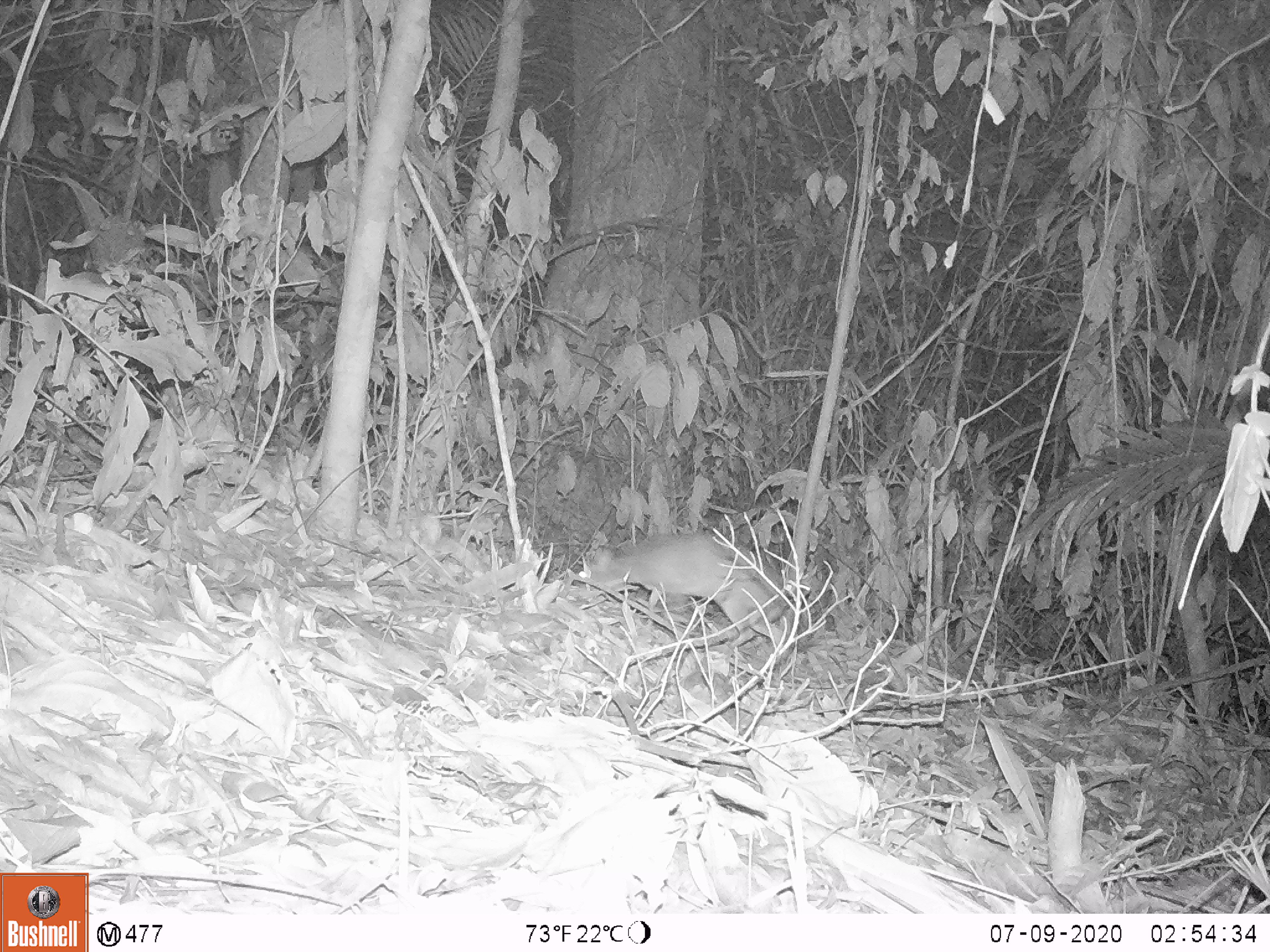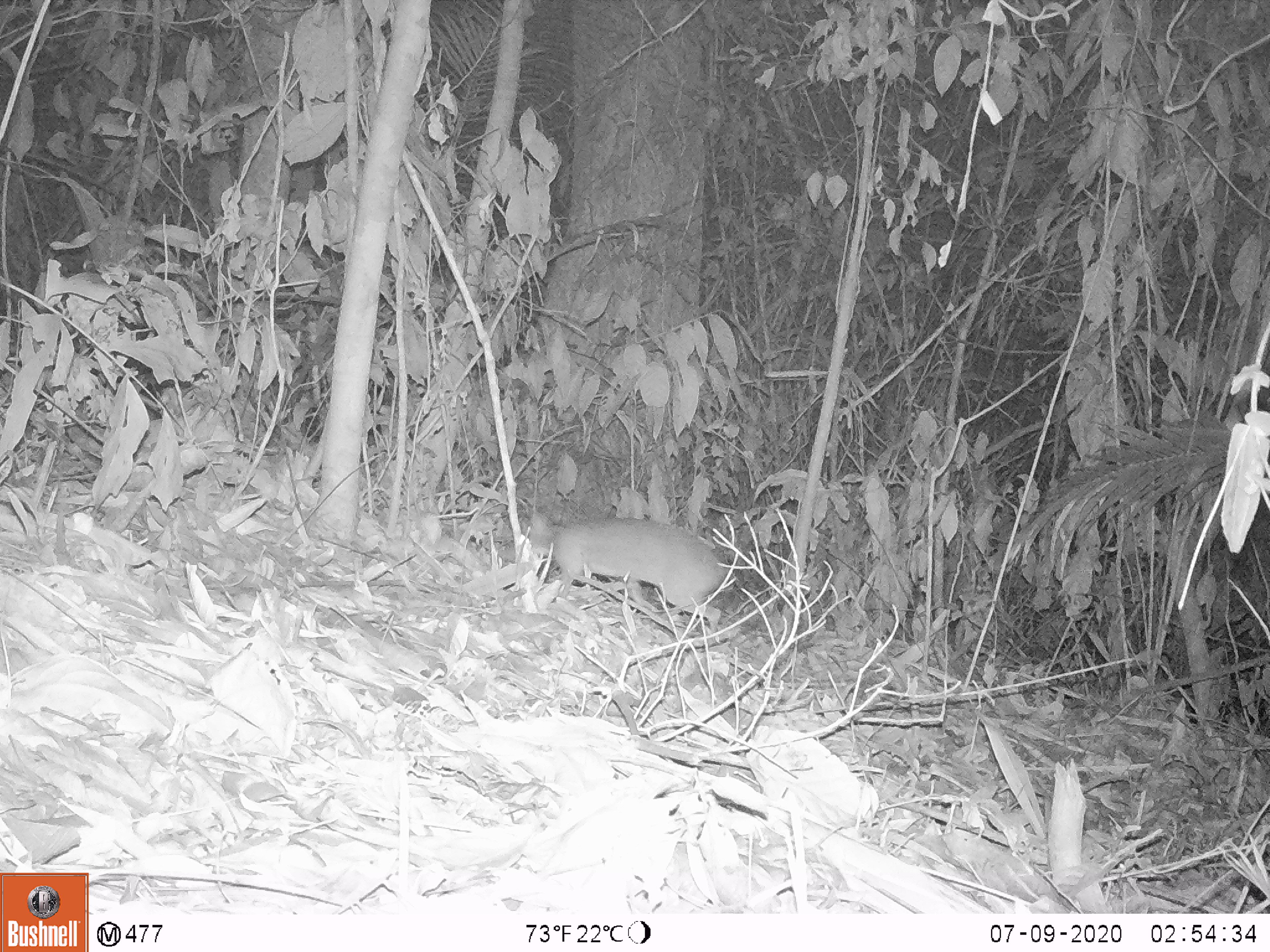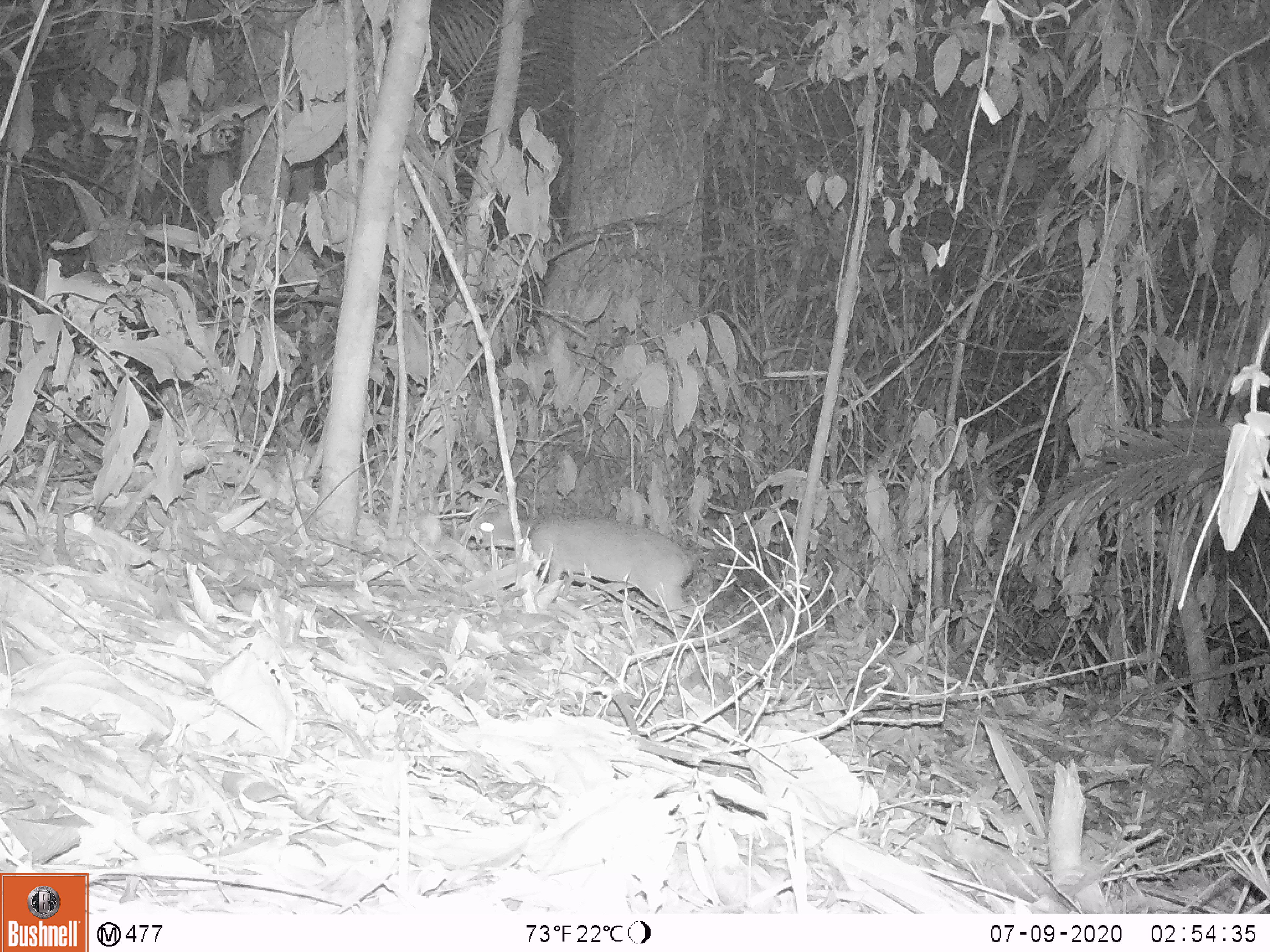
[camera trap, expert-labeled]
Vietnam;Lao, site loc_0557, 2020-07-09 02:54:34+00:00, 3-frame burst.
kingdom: Animalia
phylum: Chordata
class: Mammalia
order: Artiodactyla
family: Tragulidae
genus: Moschiola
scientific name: Moschiola meminna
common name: chevrotain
Chevrotain (Moschiola meminna). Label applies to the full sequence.